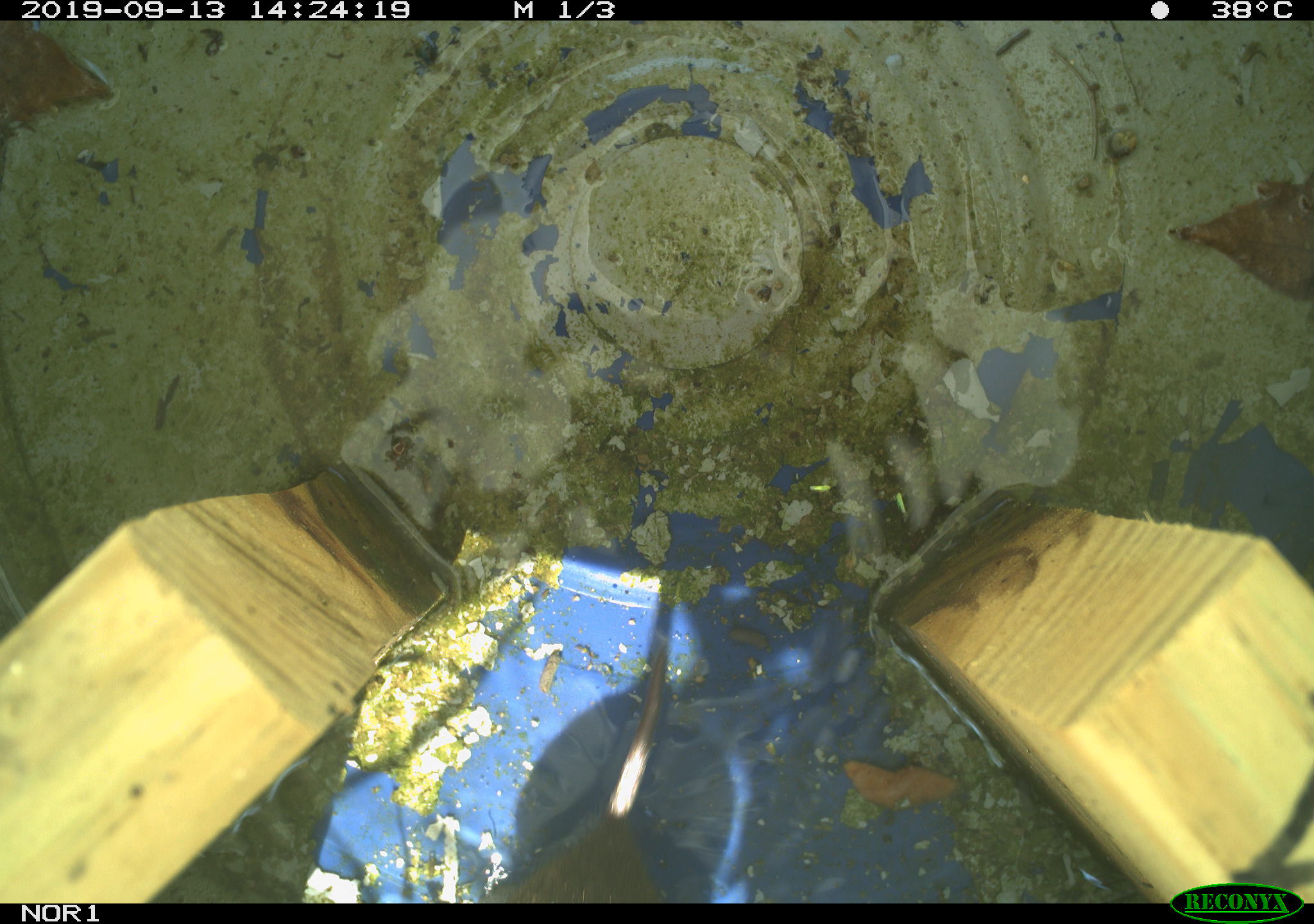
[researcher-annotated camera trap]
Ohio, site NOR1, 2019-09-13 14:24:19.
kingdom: Animalia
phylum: Chordata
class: Mammalia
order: Rodentia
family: Cricetidae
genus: Microtus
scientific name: Microtus pennsylvanicus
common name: meadow vole